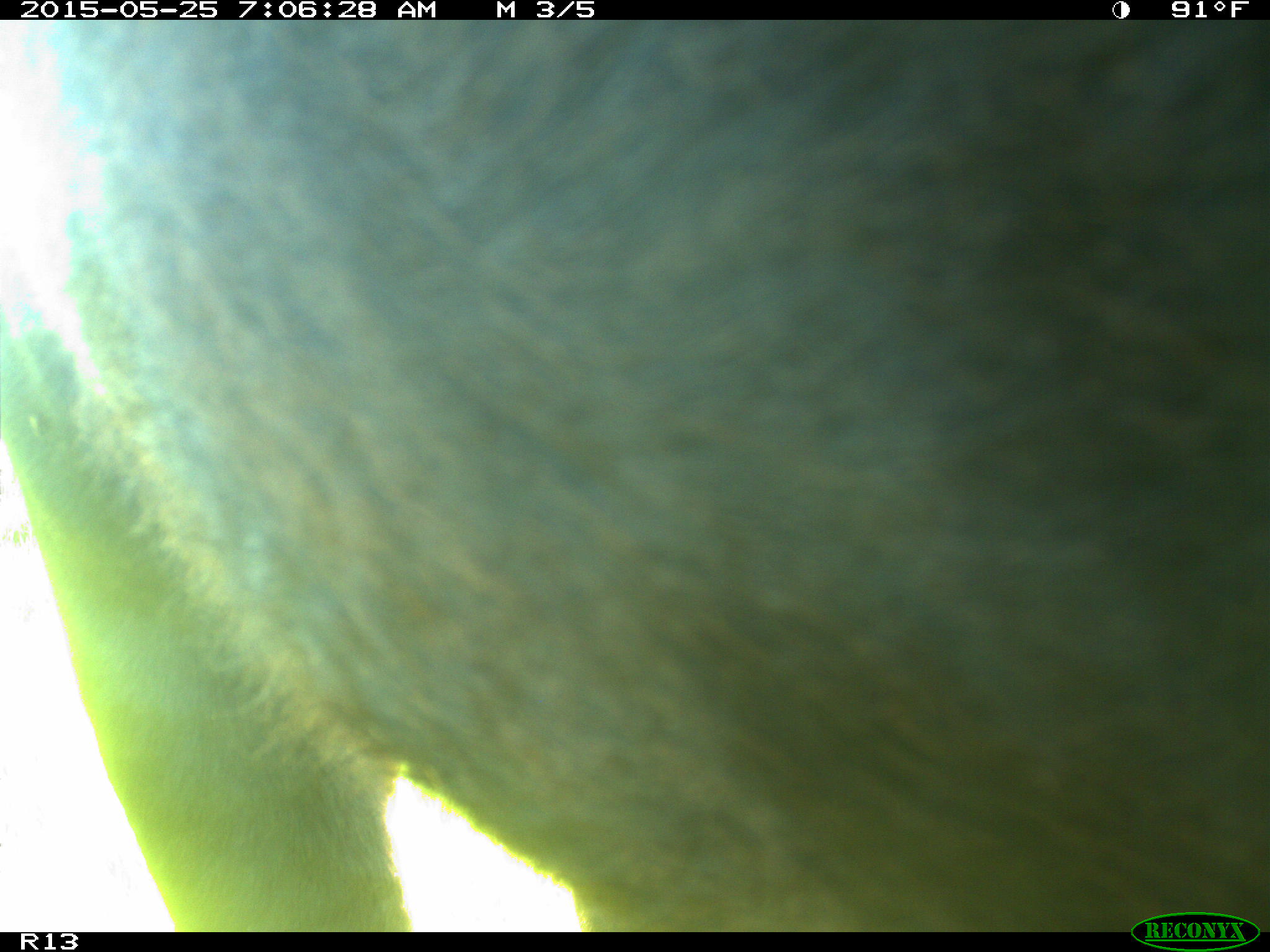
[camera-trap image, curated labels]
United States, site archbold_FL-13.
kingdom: Animalia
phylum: Chordata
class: Mammalia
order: Artiodactyla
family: Bovidae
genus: Bos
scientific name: Bos taurus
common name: domestic cow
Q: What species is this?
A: Bos taurus (domestic cow).